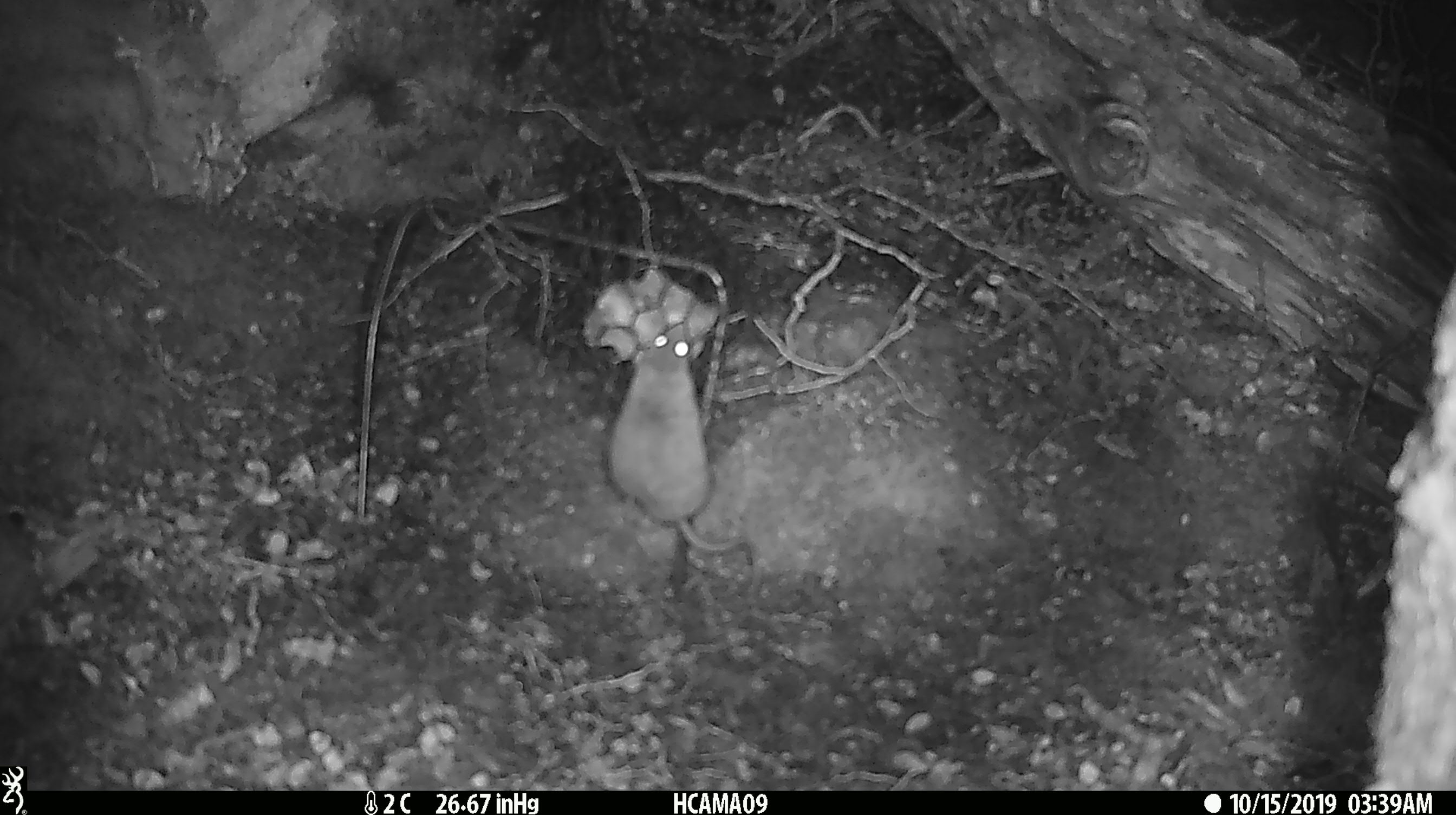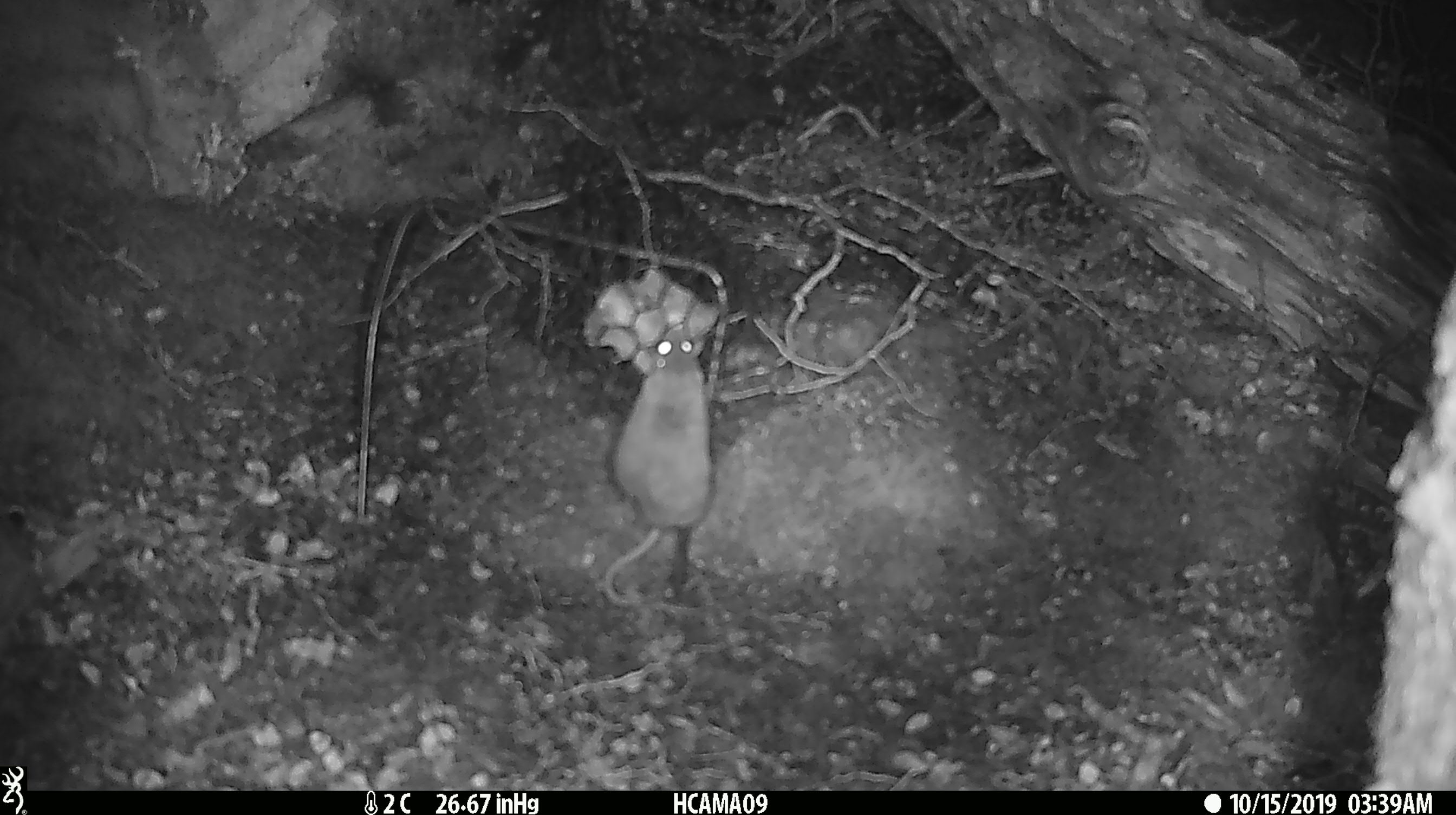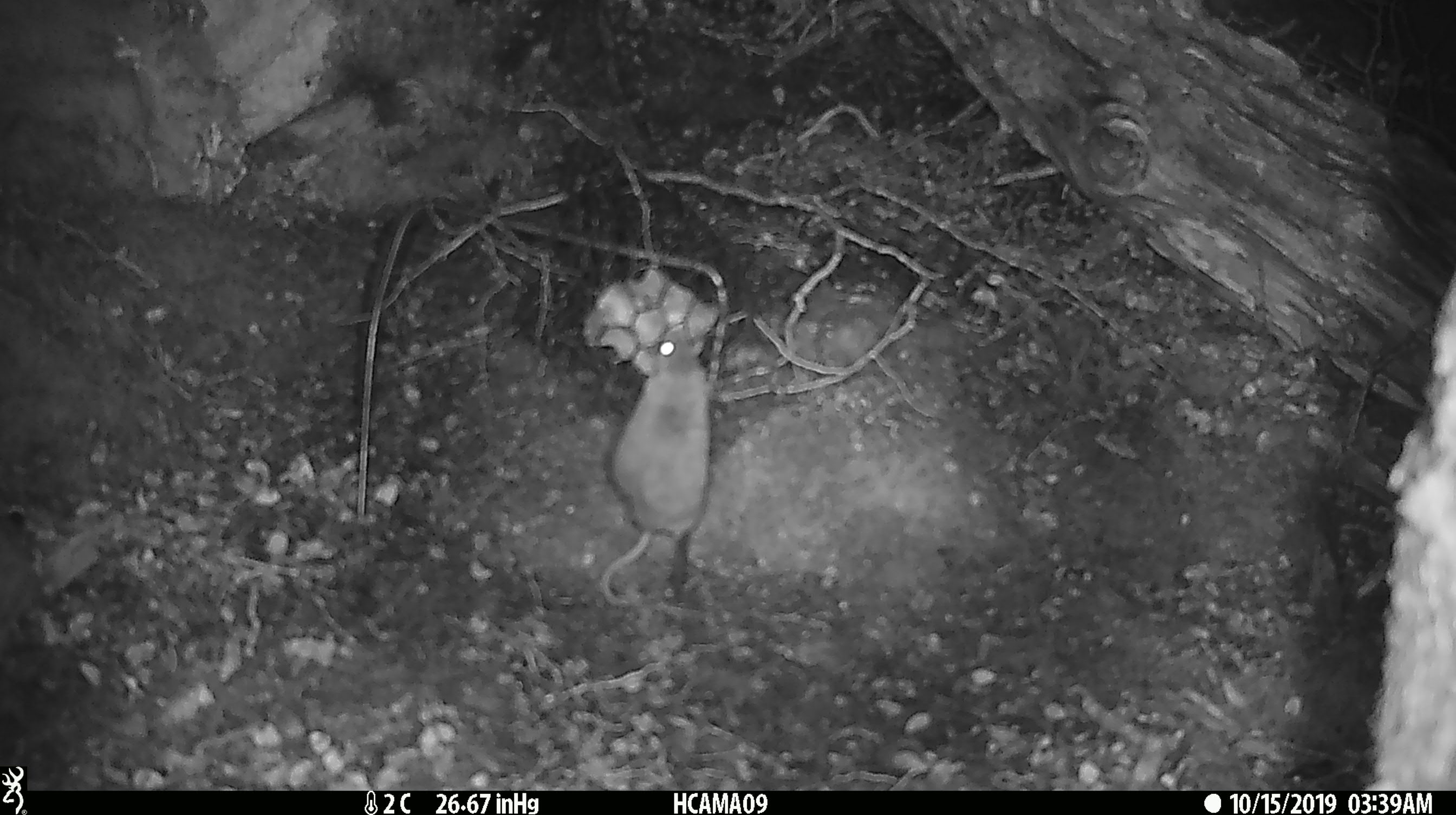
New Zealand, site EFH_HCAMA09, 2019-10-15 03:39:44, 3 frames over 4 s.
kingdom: Animalia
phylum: Chordata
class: Mammalia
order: Rodentia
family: Muridae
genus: Mus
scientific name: Mus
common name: mouse